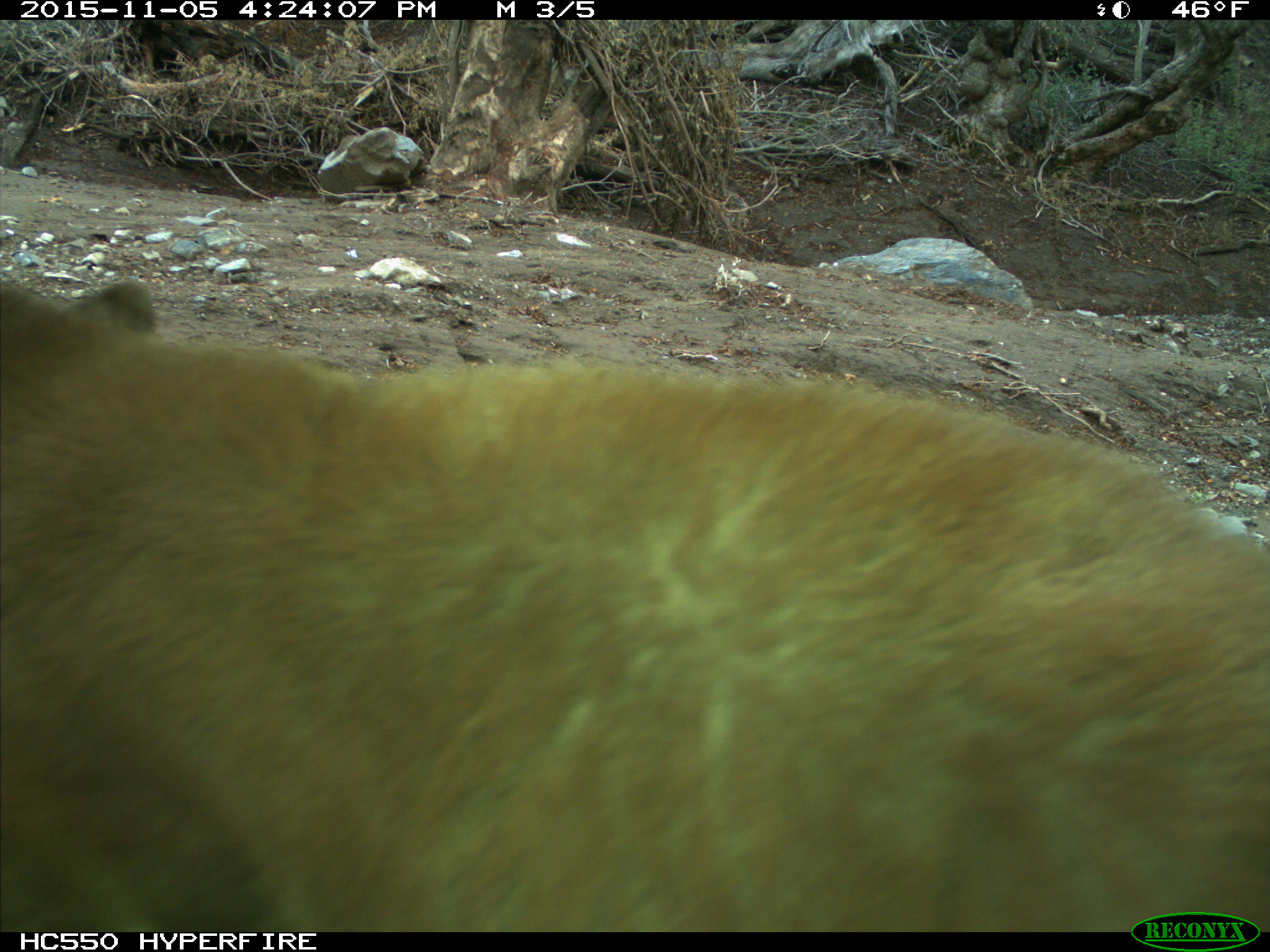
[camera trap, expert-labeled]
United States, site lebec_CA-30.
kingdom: Animalia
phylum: Chordata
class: Mammalia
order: Carnivora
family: Ursidae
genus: Ursus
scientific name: Ursus americanus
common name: american black bear